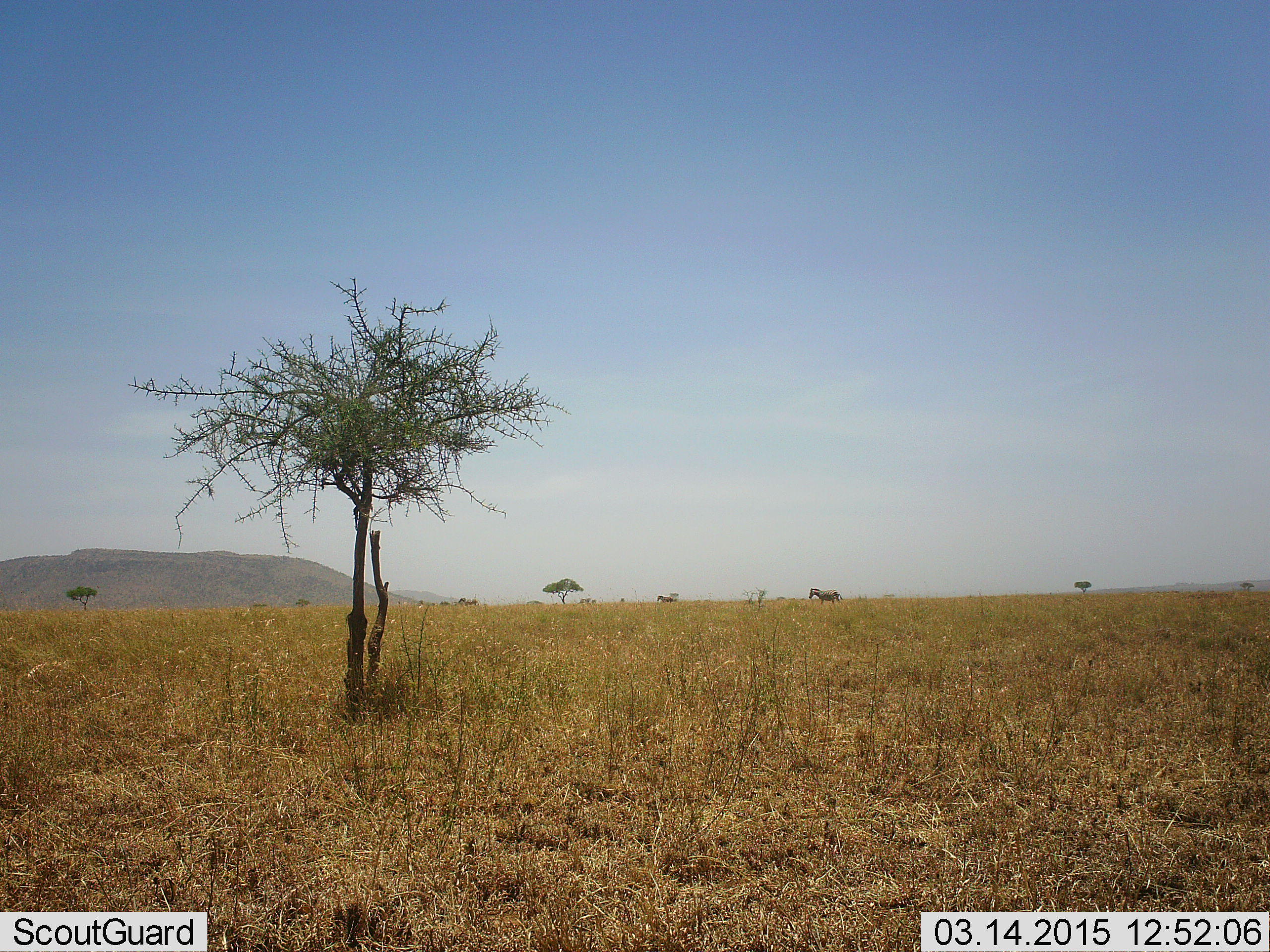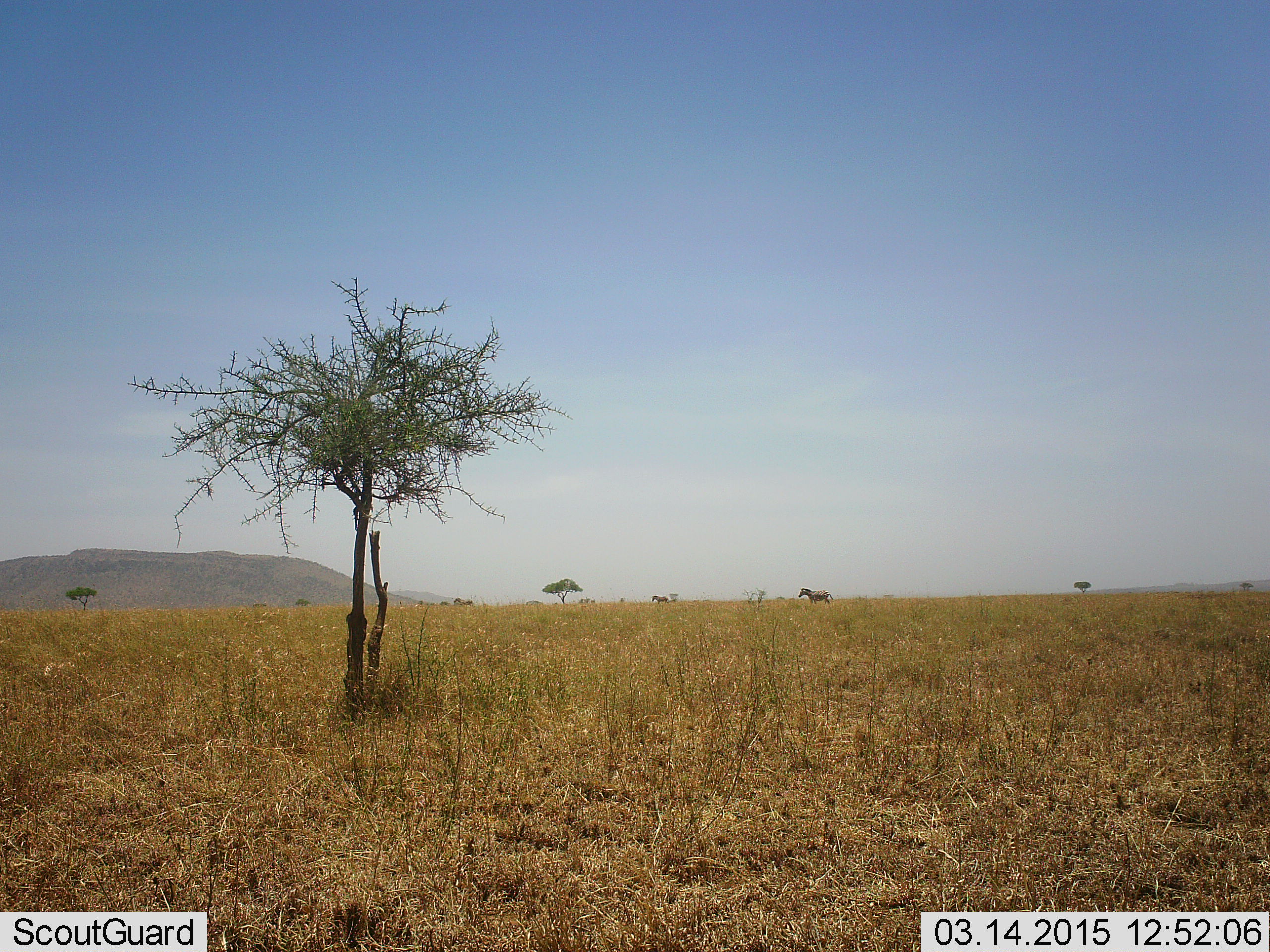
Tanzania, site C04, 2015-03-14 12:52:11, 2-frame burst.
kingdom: Animalia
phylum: Chordata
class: Mammalia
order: Perissodactyla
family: Equidae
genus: Equus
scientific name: Equus quagga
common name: plains zebra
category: zebra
Zebra (plains zebra) (Equus quagga), count 3. Behavior (volunteer vote fractions): standing 30%, resting 0%, moving 80%, interacting 0%. Young present (vote fraction): 0%. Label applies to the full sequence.